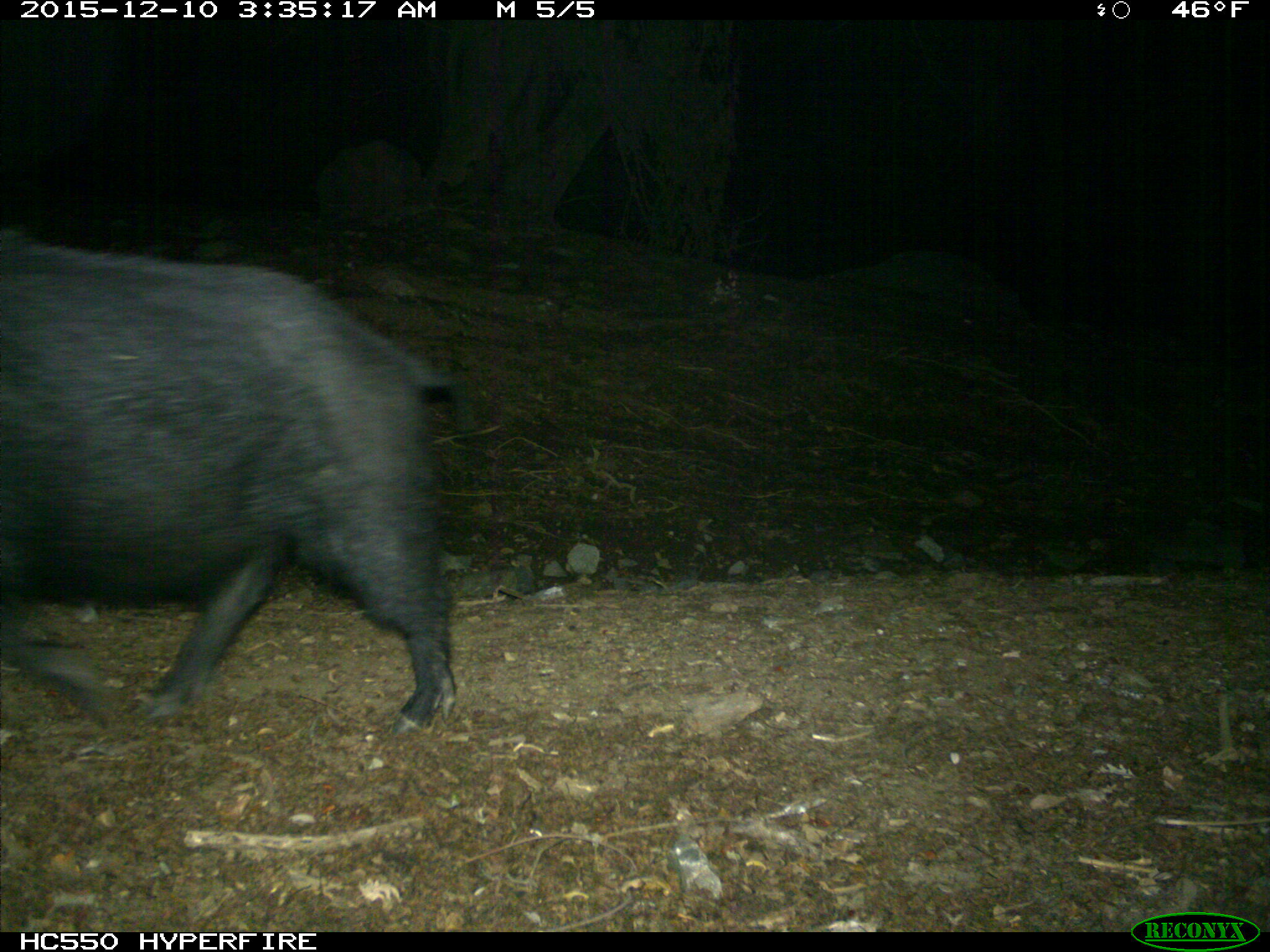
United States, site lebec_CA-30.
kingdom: Animalia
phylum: Chordata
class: Mammalia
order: Artiodactyla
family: Suidae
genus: Sus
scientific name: Sus scrofa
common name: wild boar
Sus scrofa (wild boar).